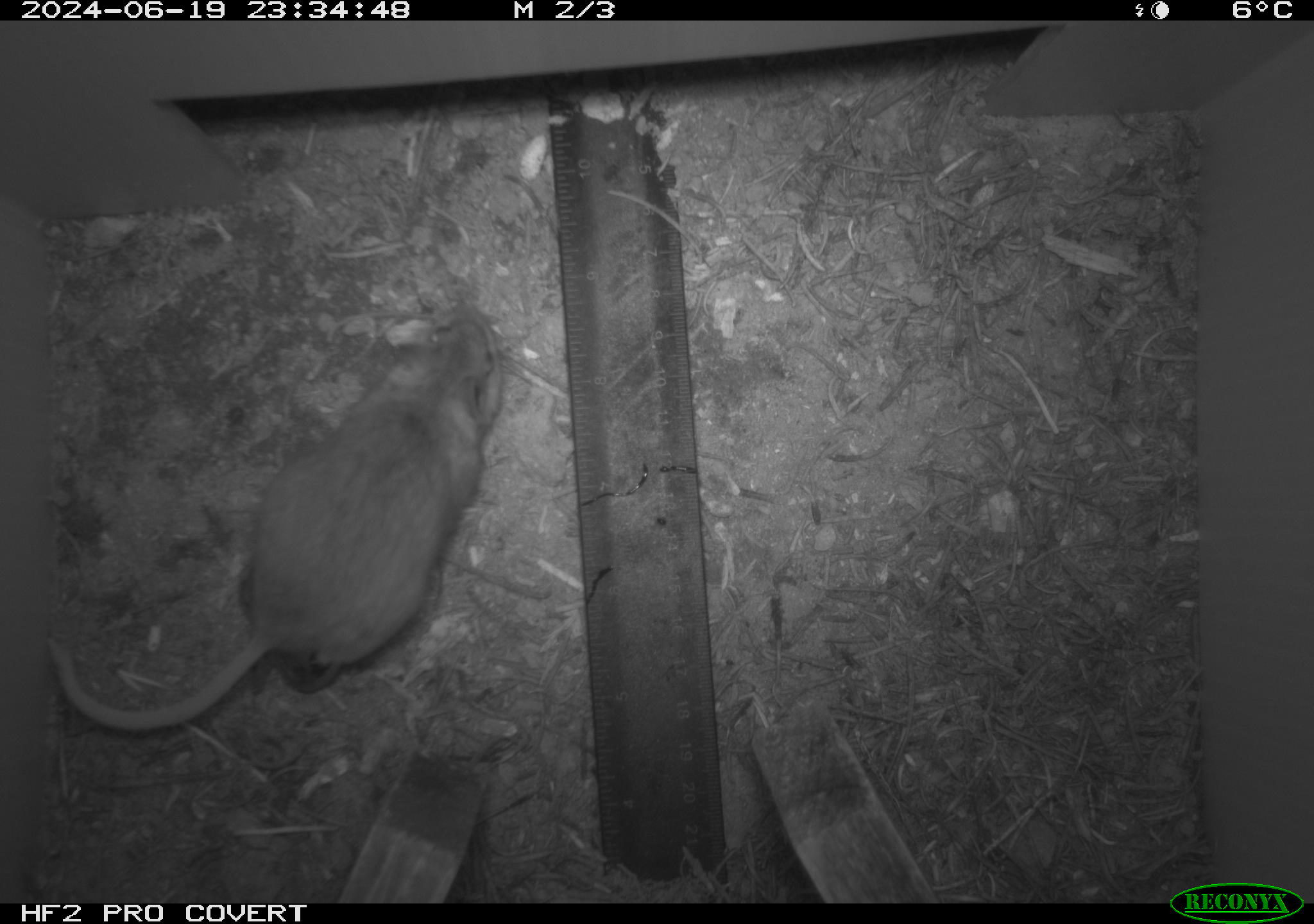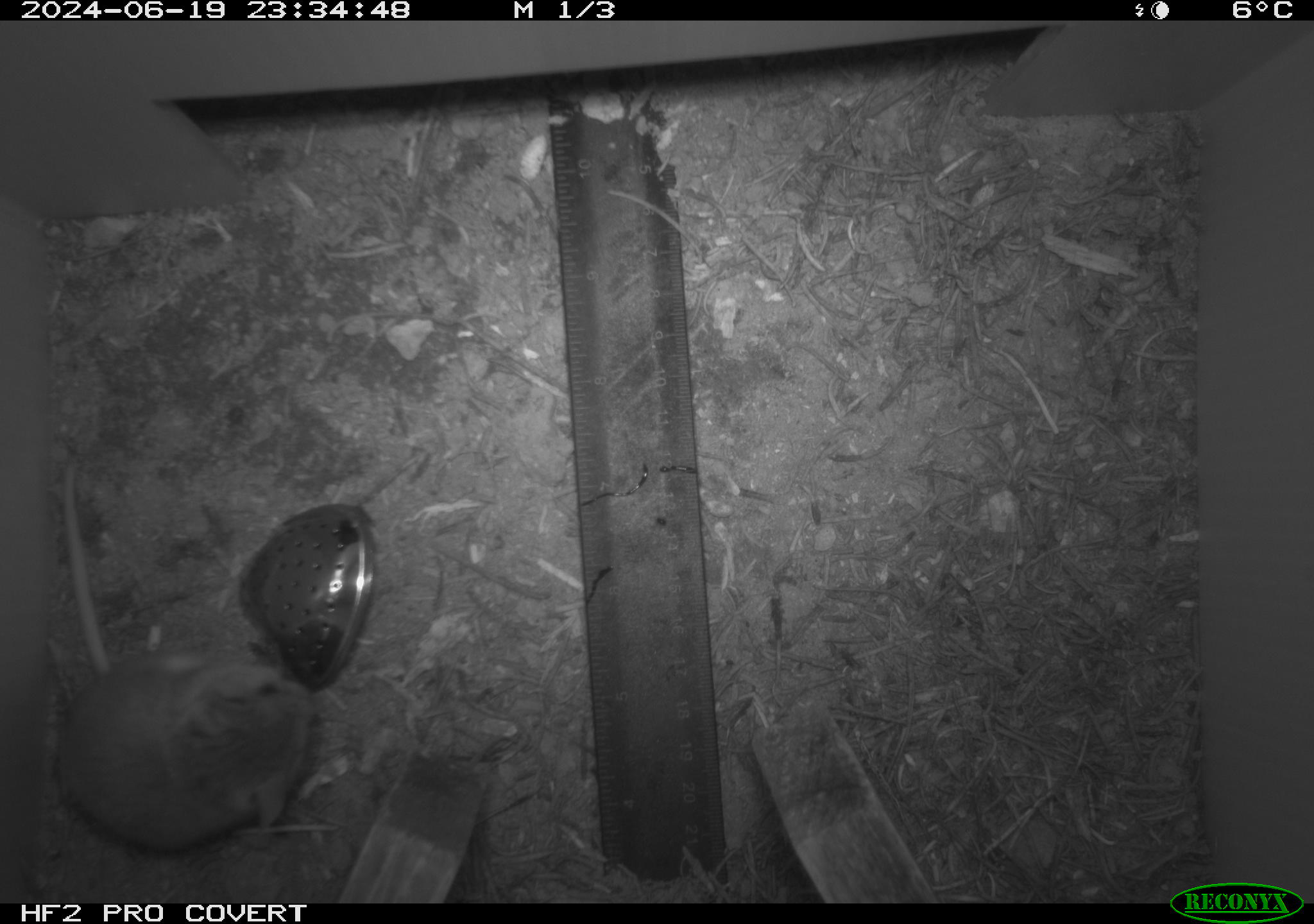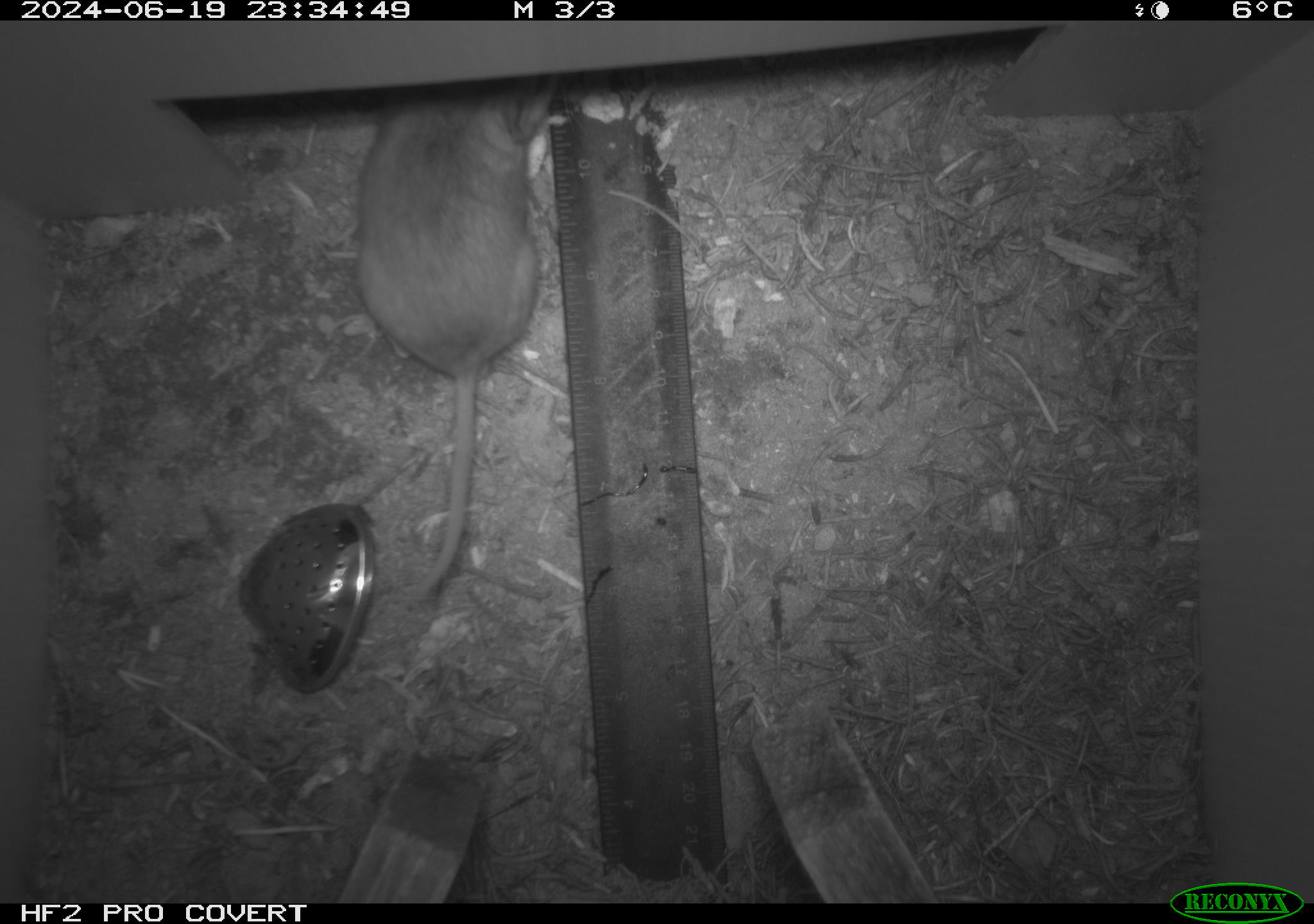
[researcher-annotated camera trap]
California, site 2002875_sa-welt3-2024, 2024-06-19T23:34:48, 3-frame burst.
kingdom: Animalia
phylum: Chordata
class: Mammalia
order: Rodentia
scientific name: Rodentia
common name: mouse species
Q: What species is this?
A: Mouse species (Rodentia).